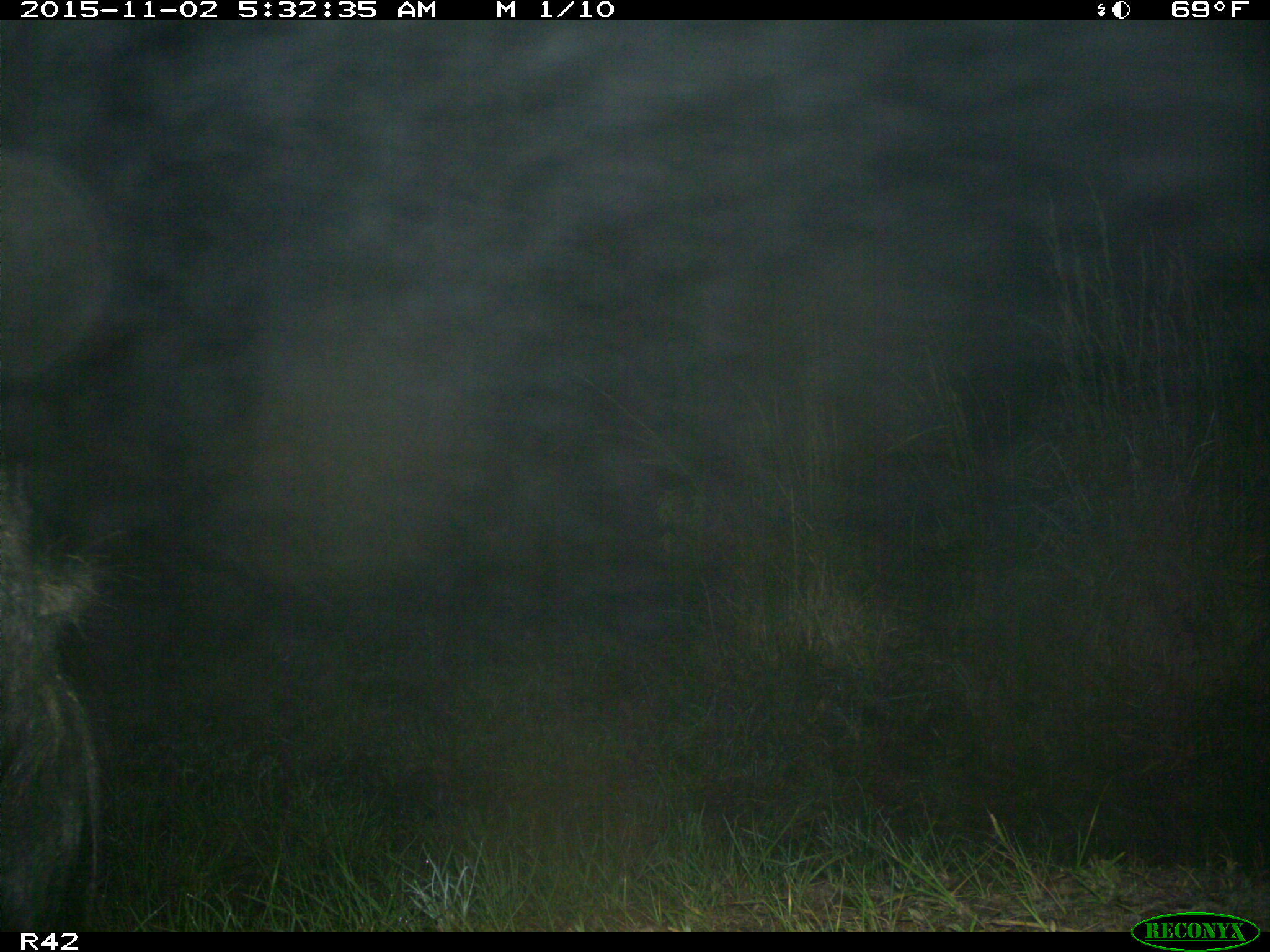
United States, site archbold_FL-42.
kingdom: Animalia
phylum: Chordata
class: Mammalia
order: Artiodactyla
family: Suidae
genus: Sus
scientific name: Sus scrofa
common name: wild boar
Sus scrofa (wild boar).